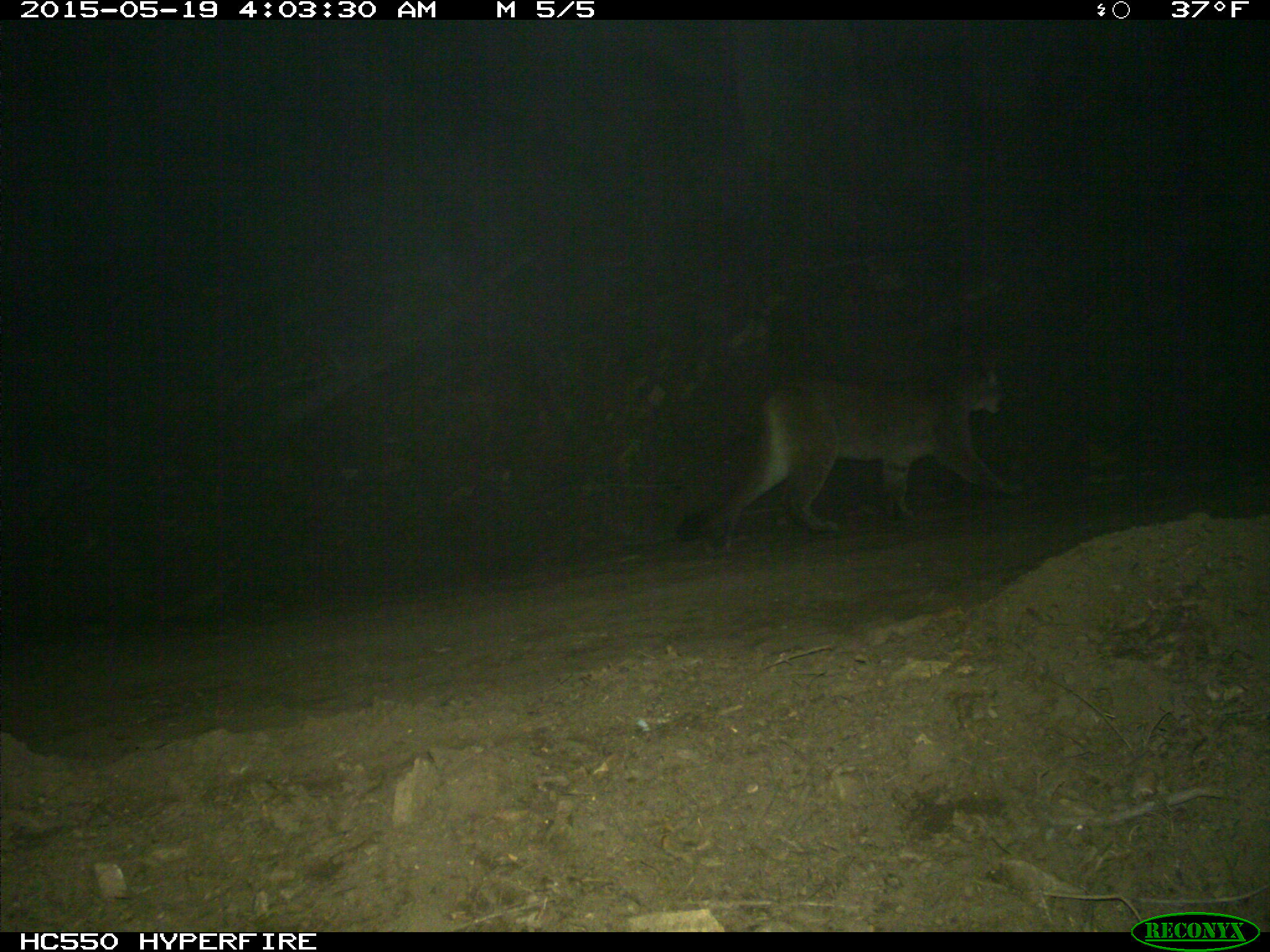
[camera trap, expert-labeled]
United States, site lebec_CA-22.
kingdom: Animalia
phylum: Chordata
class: Mammalia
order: Carnivora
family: Felidae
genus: Puma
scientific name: Puma concolor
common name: mountain lion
Puma concolor (mountain lion).